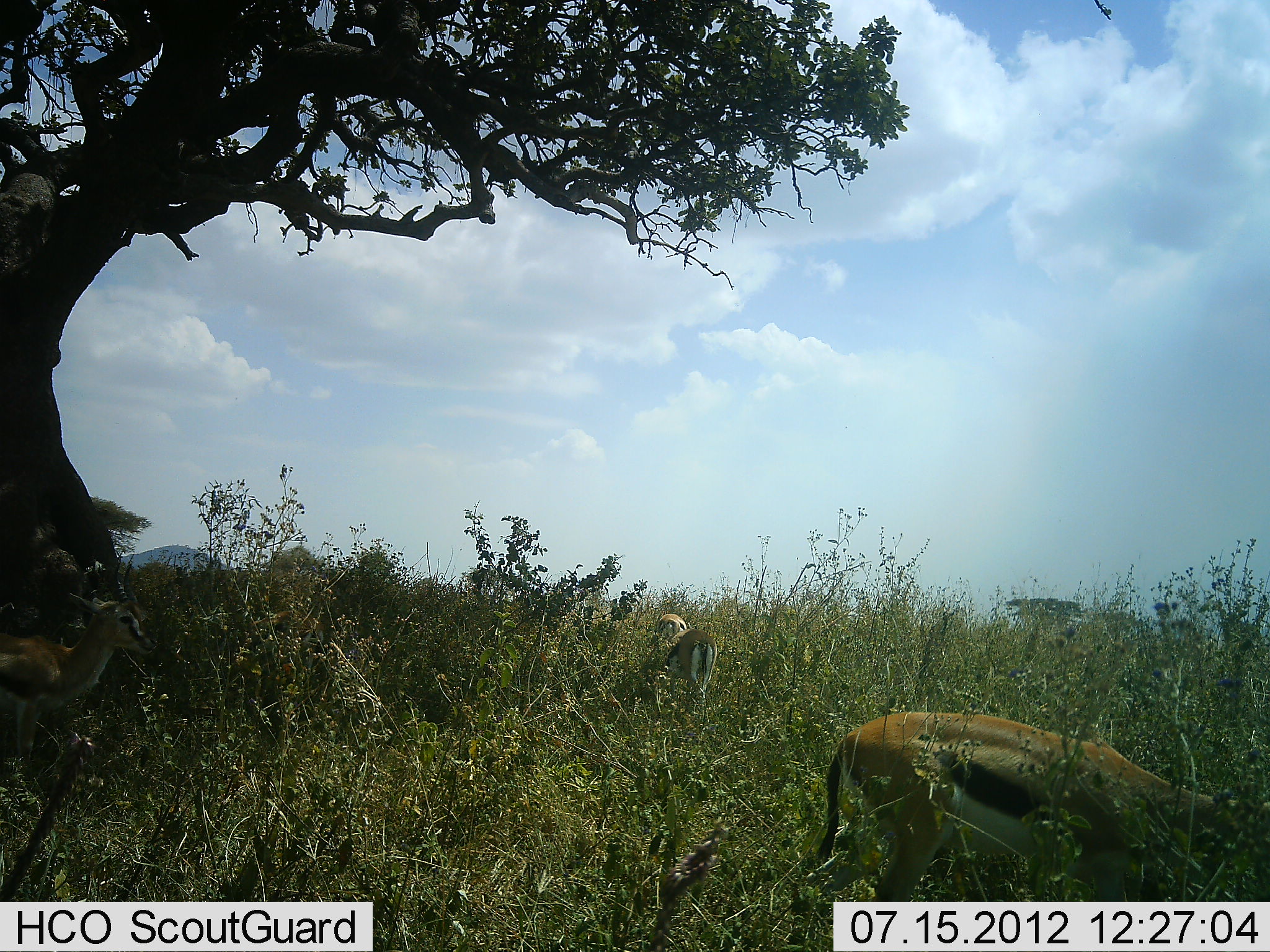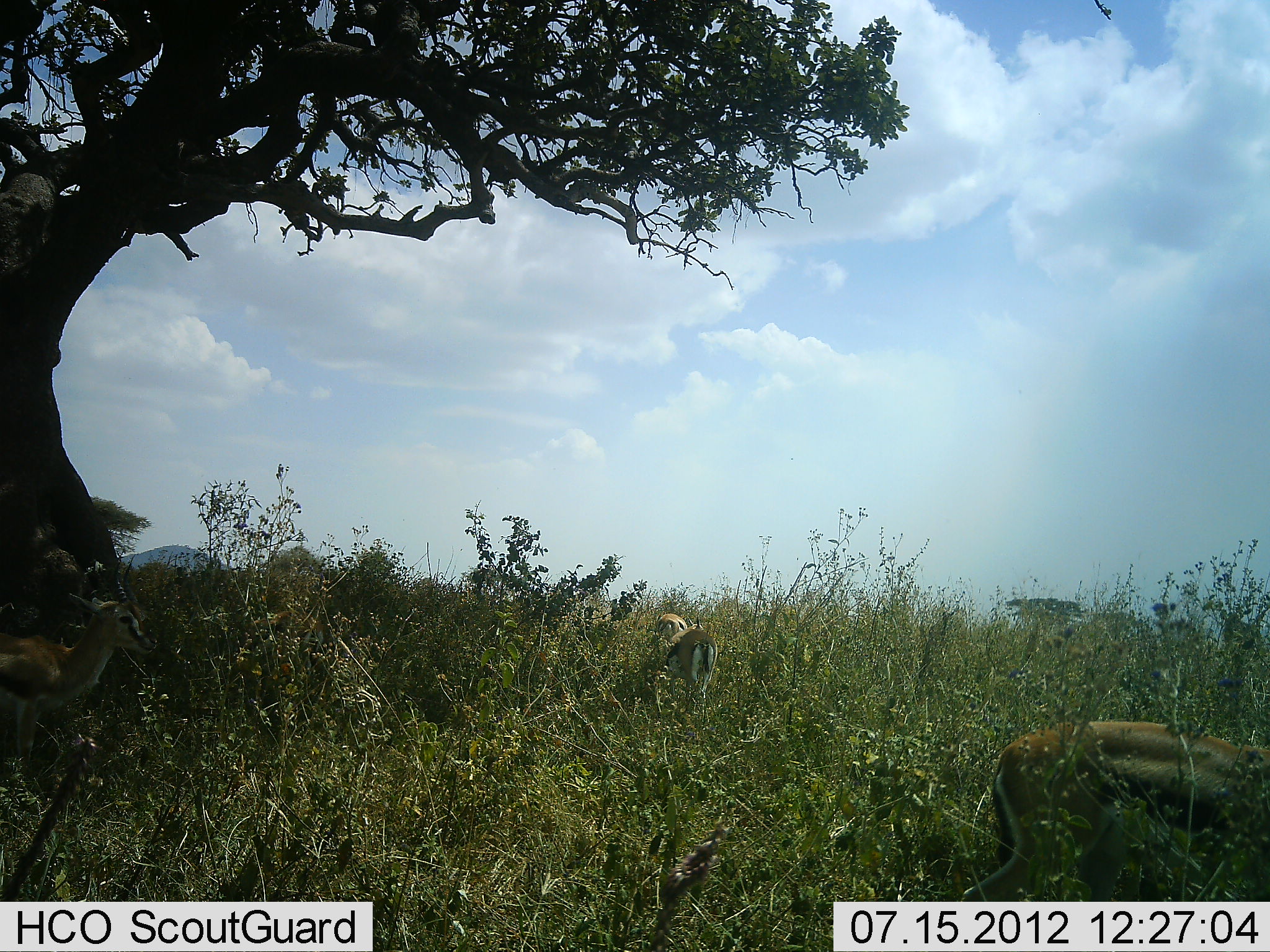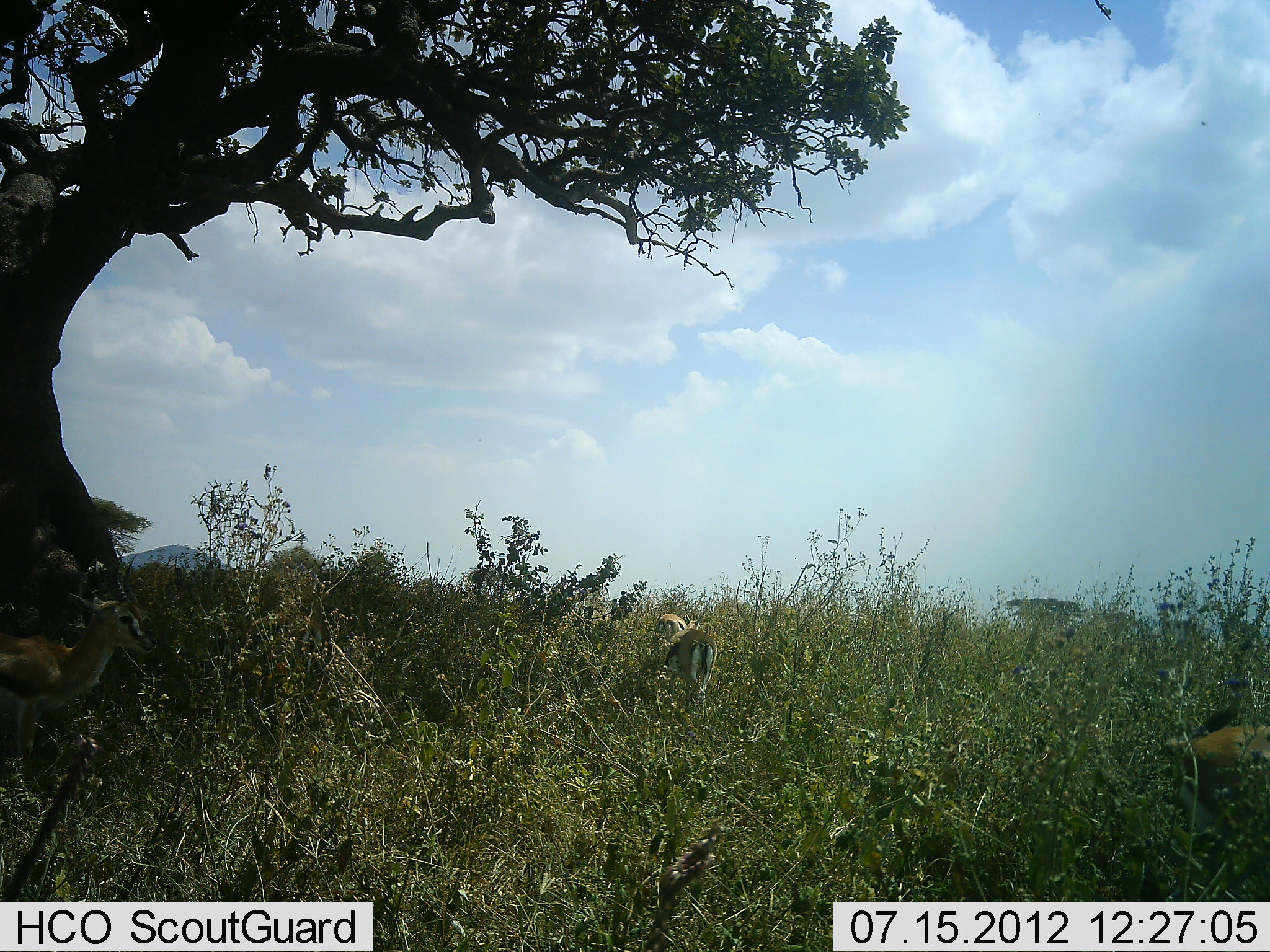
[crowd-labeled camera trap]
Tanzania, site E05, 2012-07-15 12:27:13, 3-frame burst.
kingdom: Animalia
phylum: Chordata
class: Mammalia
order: Artiodactyla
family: Bovidae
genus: Eudorcas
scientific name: Eudorcas thomsonii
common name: thomson's gazelle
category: gazellethomsons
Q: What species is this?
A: Gazellethomsons (thomson's gazelle) (Eudorcas thomsonii).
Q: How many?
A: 4.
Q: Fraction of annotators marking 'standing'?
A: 60%.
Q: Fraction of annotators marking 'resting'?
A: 0%.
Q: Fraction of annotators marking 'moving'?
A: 70%.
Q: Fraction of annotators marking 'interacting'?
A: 0%.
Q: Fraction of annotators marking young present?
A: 0%.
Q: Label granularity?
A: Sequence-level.